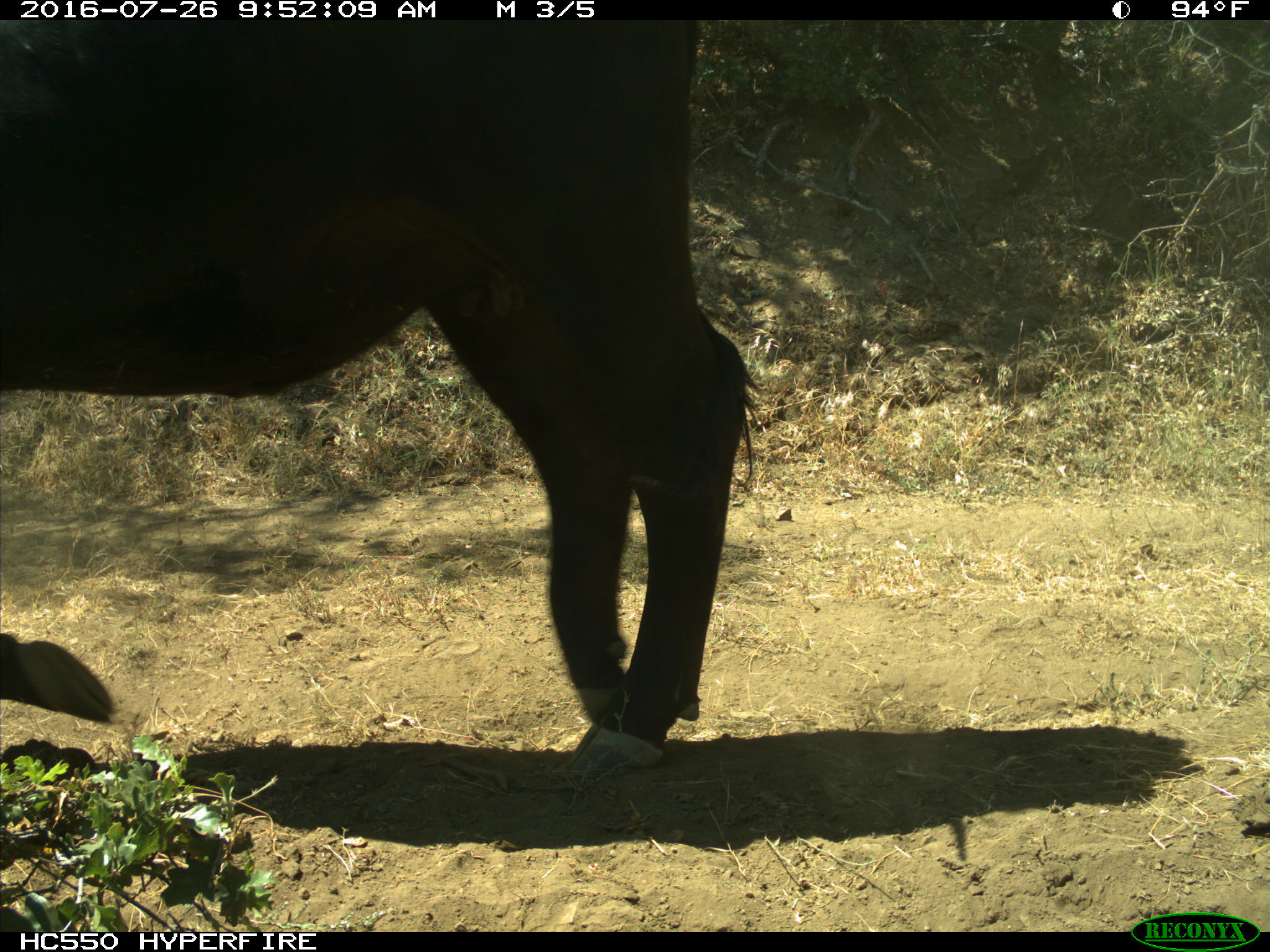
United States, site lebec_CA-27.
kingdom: Animalia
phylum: Chordata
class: Mammalia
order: Artiodactyla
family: Bovidae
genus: Bos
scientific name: Bos taurus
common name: domestic cow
Bos taurus (domestic cow).